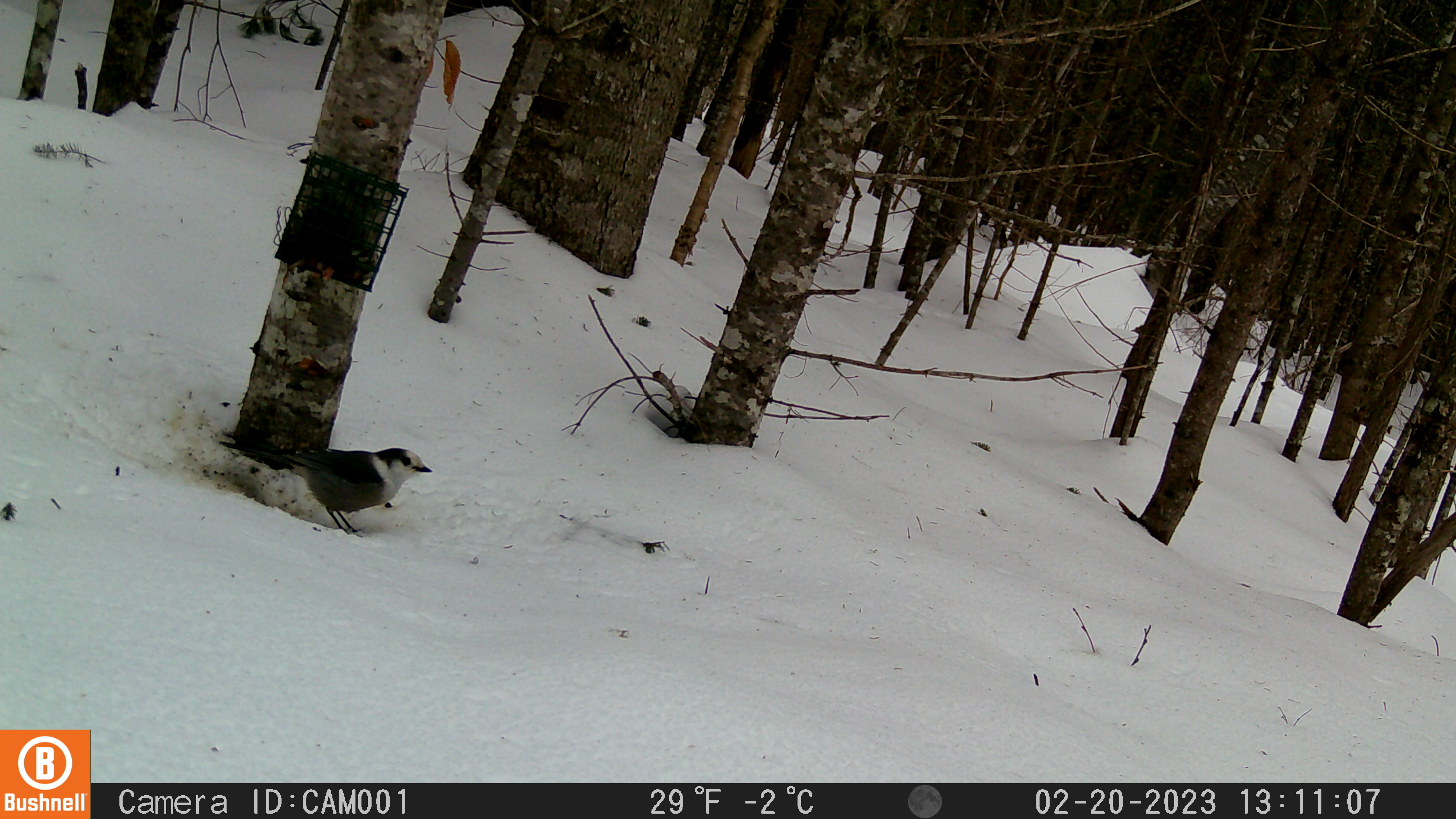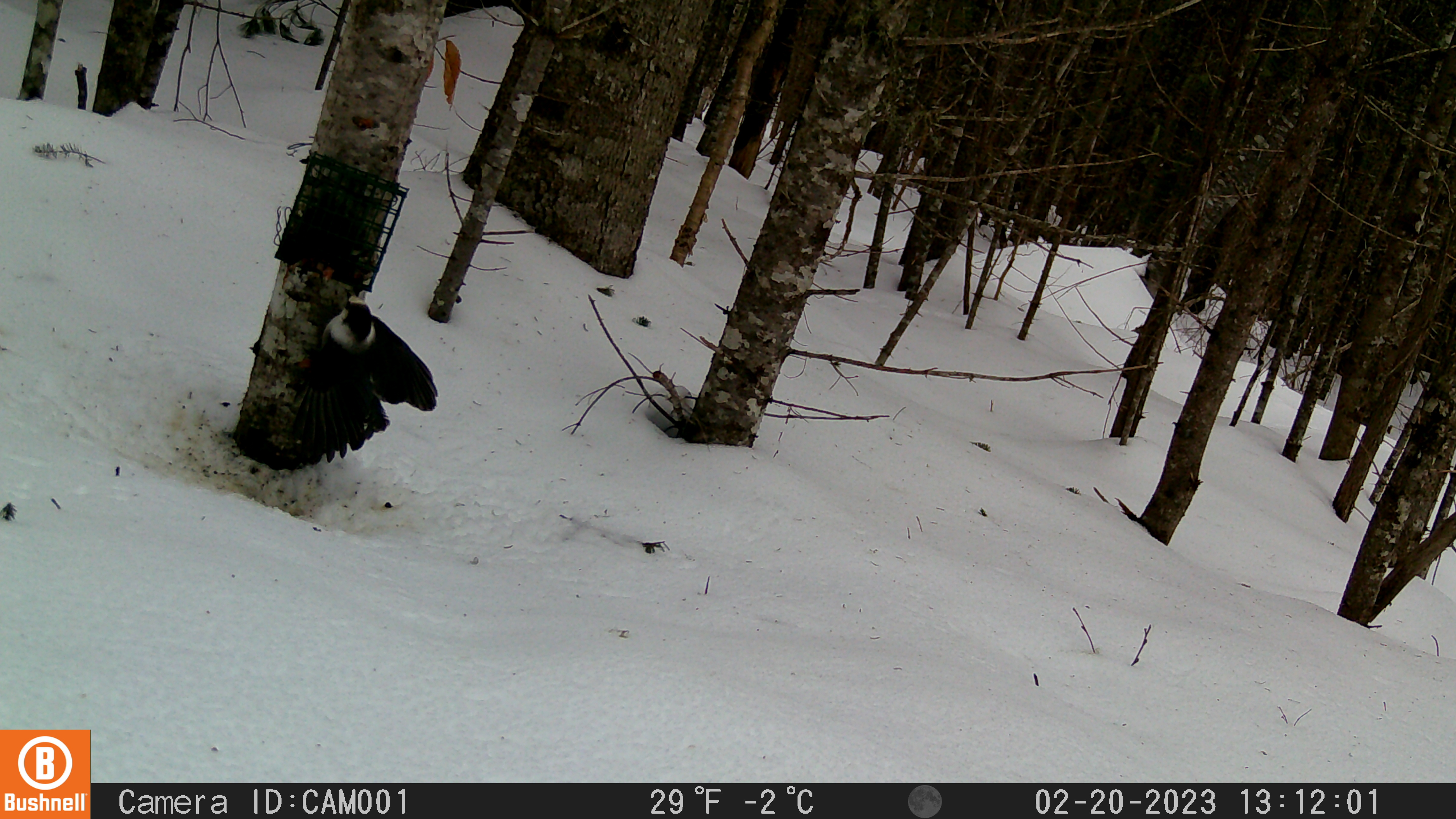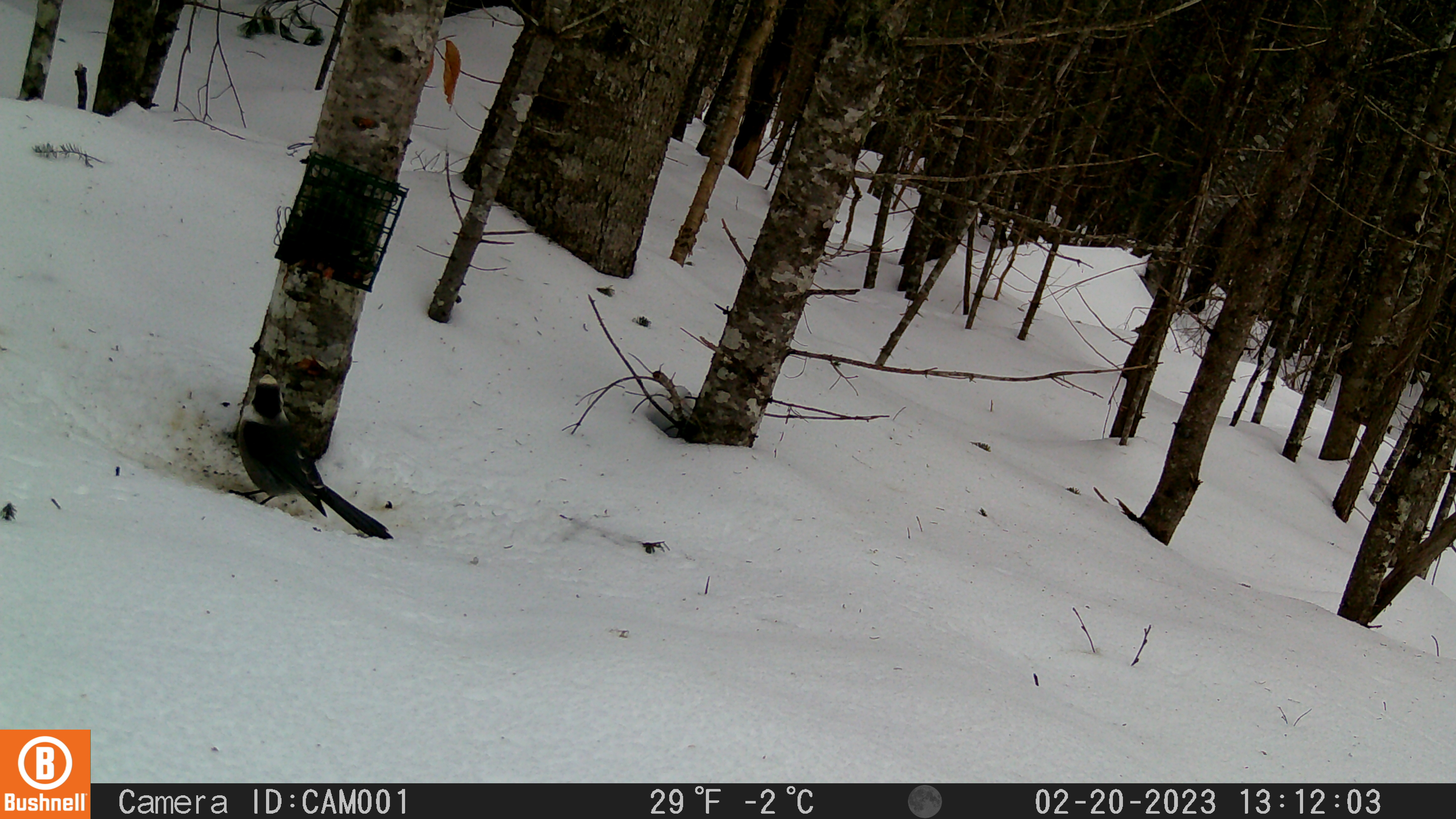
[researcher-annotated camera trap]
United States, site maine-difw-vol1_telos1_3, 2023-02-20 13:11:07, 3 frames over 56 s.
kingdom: Animalia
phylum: Chordata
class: Aves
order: Passeriformes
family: Corvidae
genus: Perisoreus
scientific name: Perisoreus canadensis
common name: canada jay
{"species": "canada jay (Perisoreus canadensis)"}